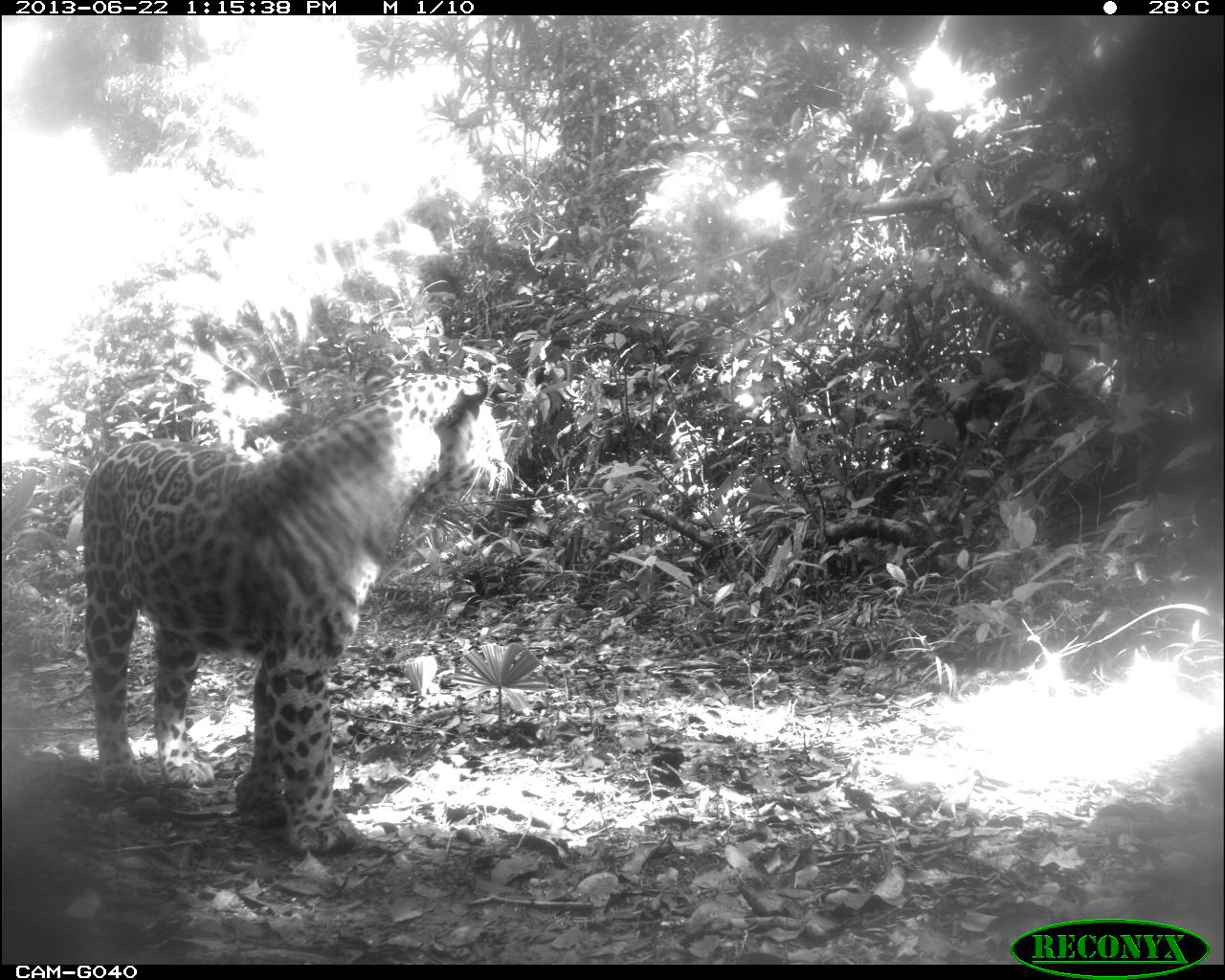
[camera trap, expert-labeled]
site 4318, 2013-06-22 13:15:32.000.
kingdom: Animalia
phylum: Chordata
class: Mammalia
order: Carnivora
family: Felidae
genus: Panthera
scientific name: Panthera onca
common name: jaguar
Panthera onca (jaguar), count 1, sex male.